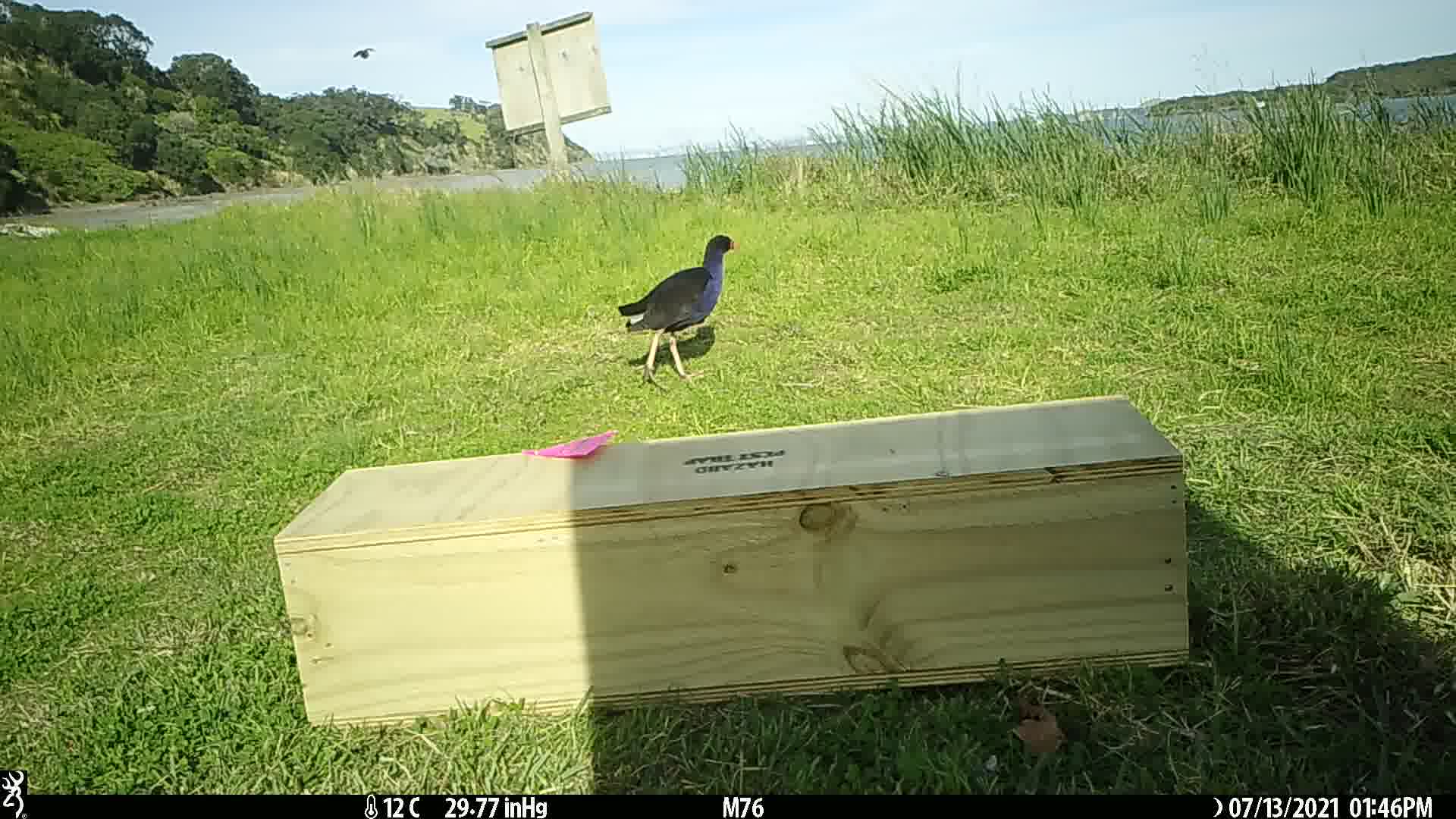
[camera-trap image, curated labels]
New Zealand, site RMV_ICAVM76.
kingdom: Animalia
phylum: Chordata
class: Aves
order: Gruiformes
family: Rallidae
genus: Porphyrio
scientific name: Porphyrio melanotus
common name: australasian swamphen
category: pukeko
Pukeko (australasian swamphen) (Porphyrio melanotus).